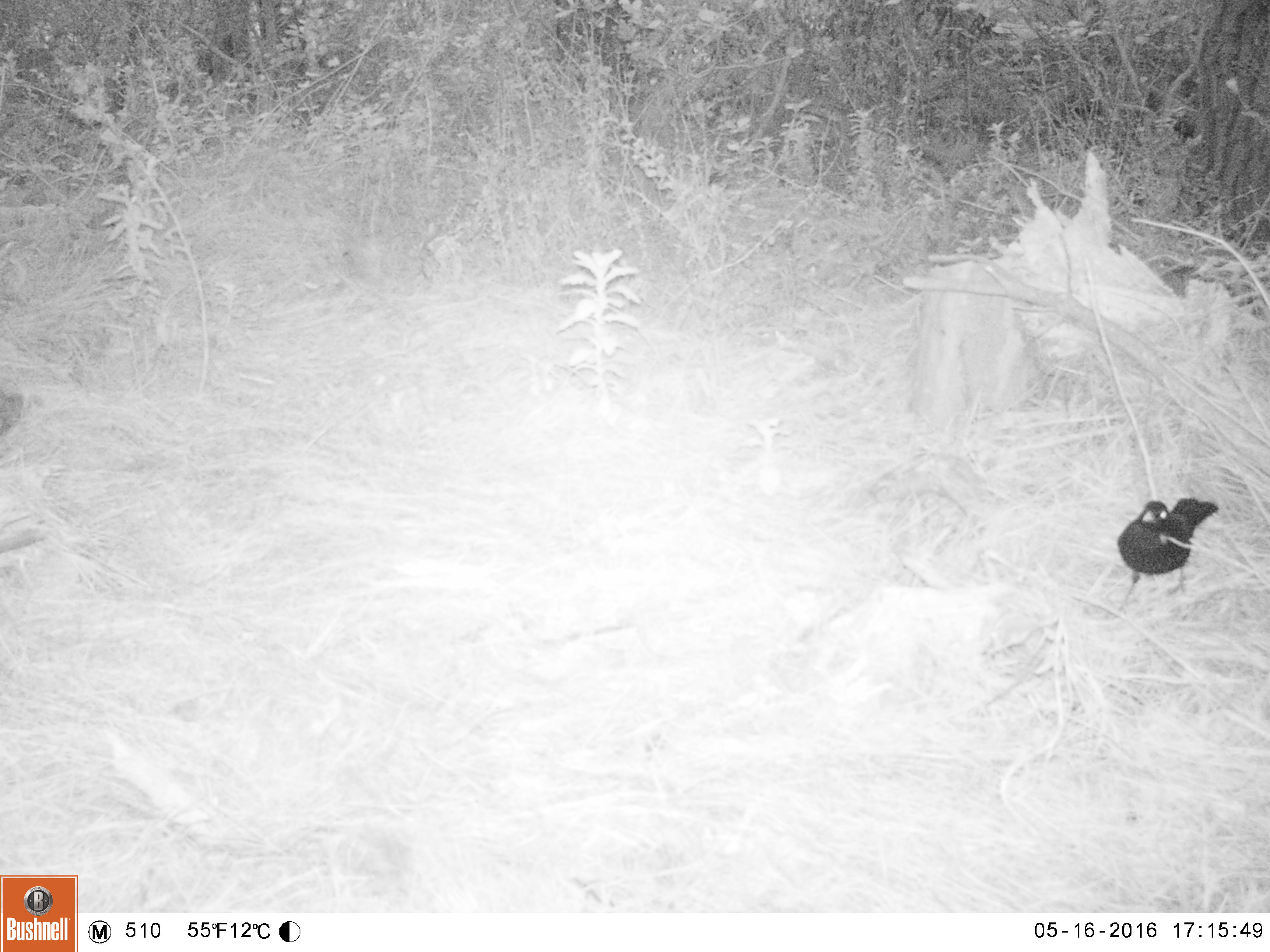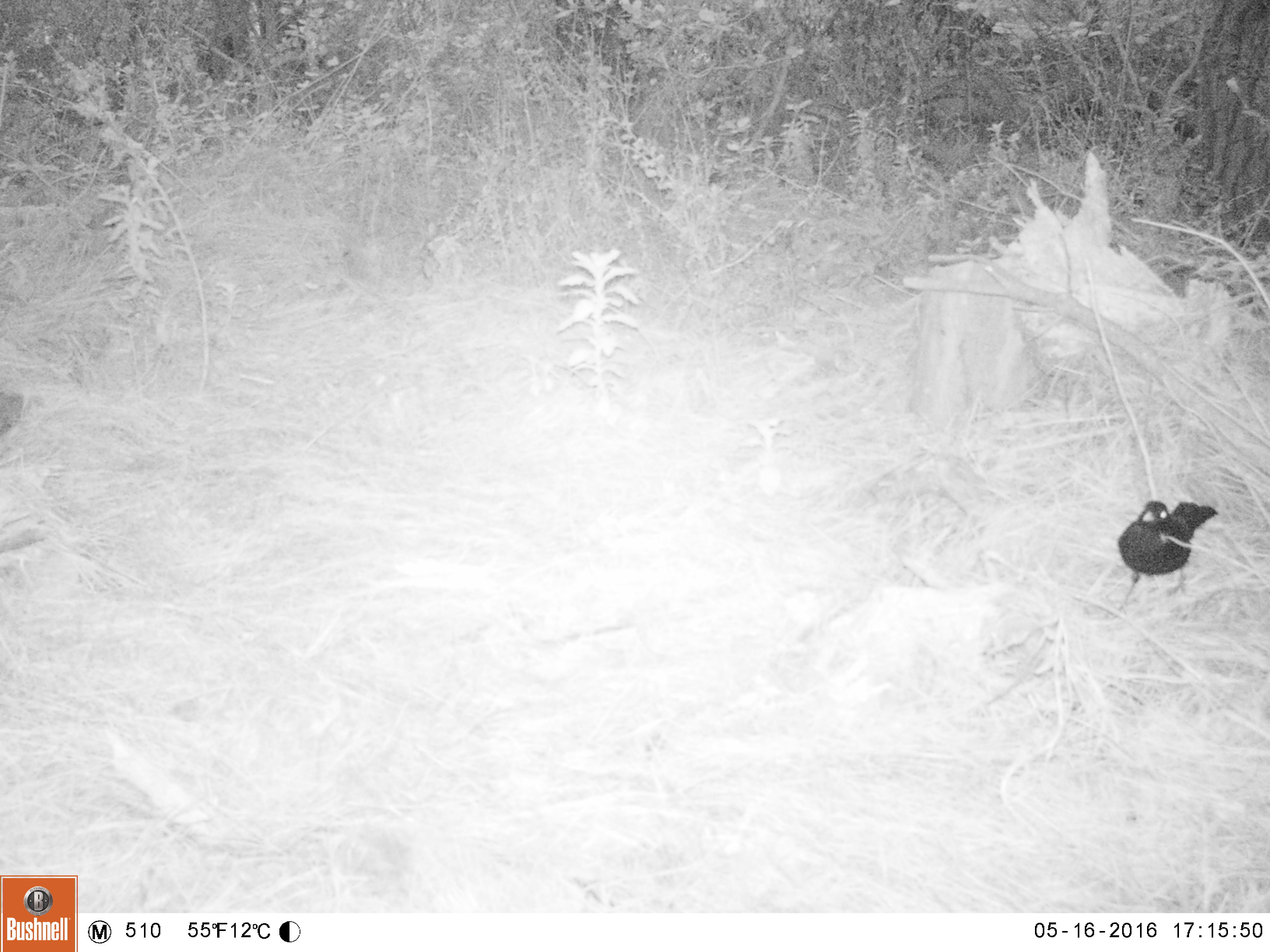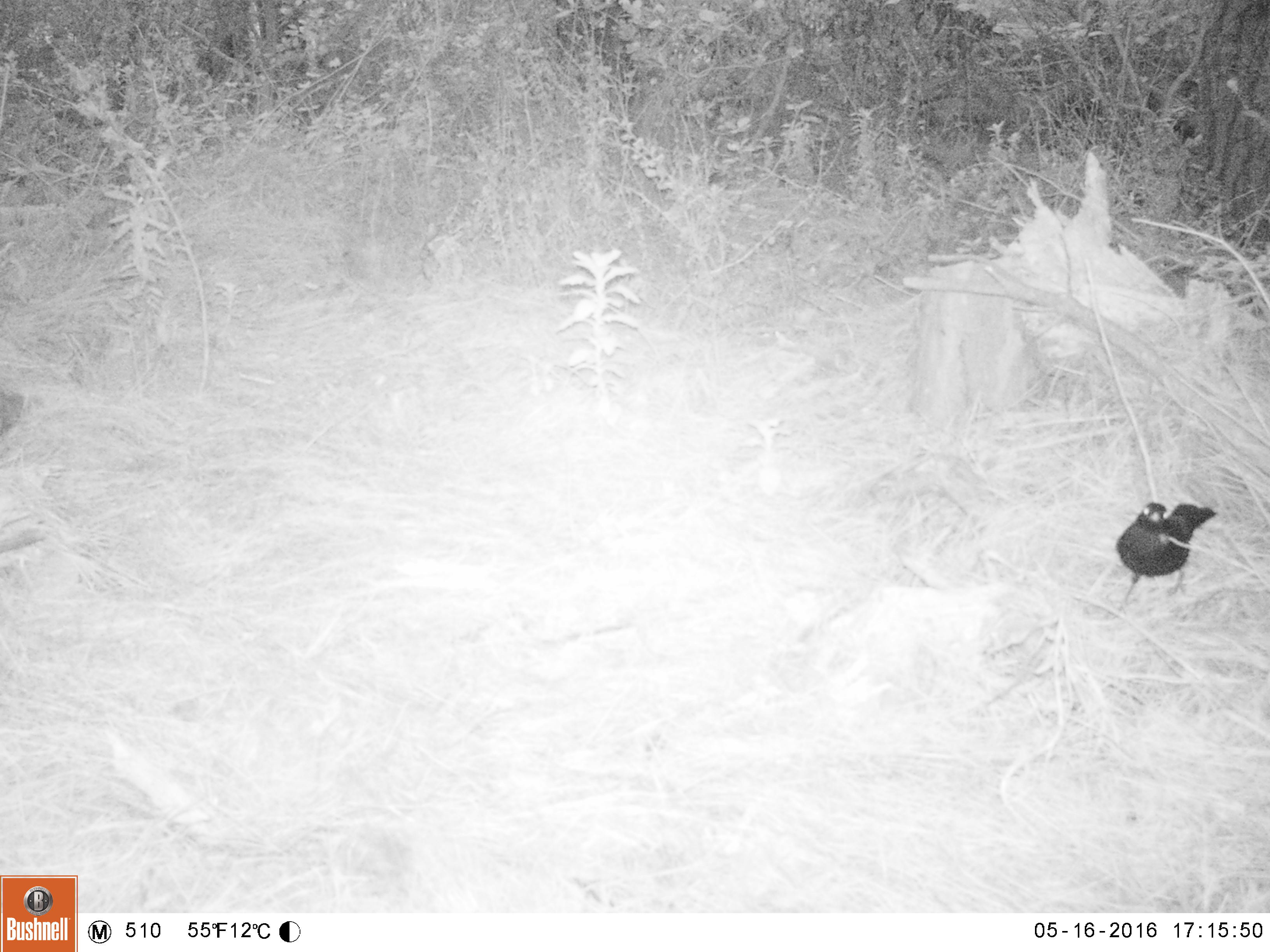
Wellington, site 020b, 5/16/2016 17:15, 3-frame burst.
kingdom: Animalia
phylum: Chordata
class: Aves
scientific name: Aves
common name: bird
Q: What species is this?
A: Bird (Aves).